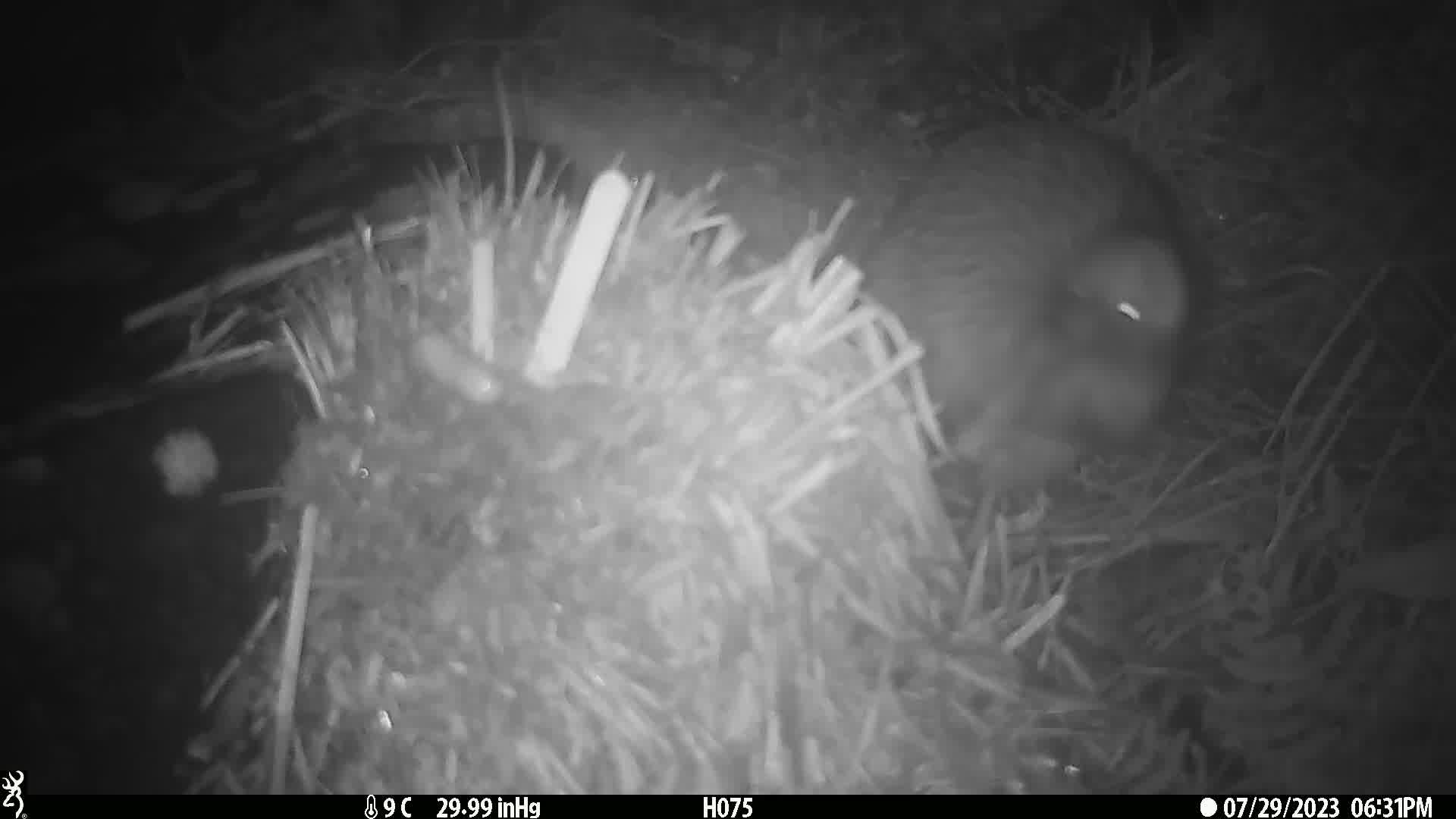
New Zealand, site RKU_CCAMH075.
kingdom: Animalia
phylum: Chordata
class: Aves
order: Apterygiformes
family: Apterygidae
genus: Apteryx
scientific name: Apteryx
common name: kiwi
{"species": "kiwi (Apteryx)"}